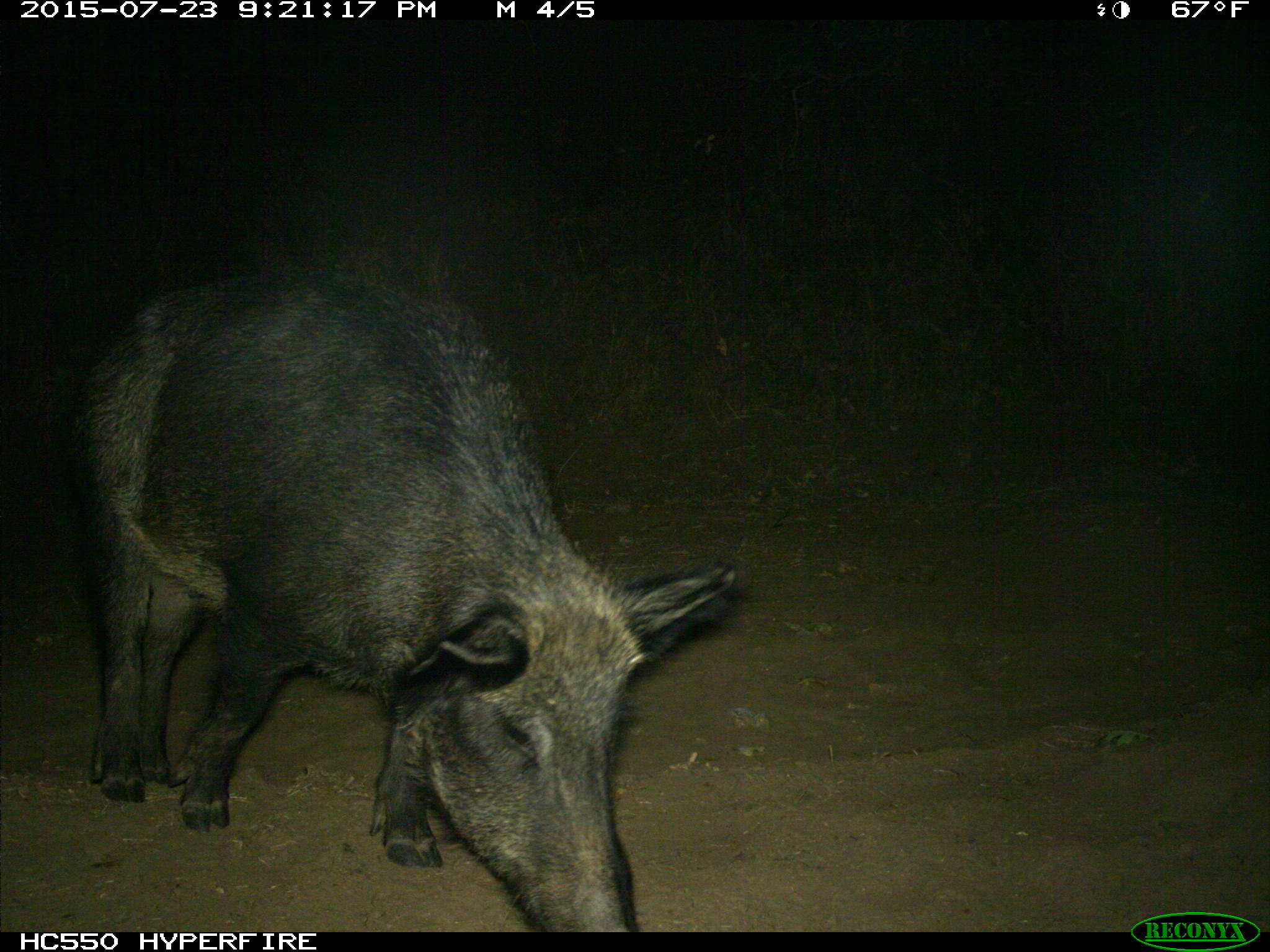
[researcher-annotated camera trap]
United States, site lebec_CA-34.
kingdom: Animalia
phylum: Chordata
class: Mammalia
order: Artiodactyla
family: Suidae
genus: Sus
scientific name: Sus scrofa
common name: wild boar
Sus scrofa (wild boar).